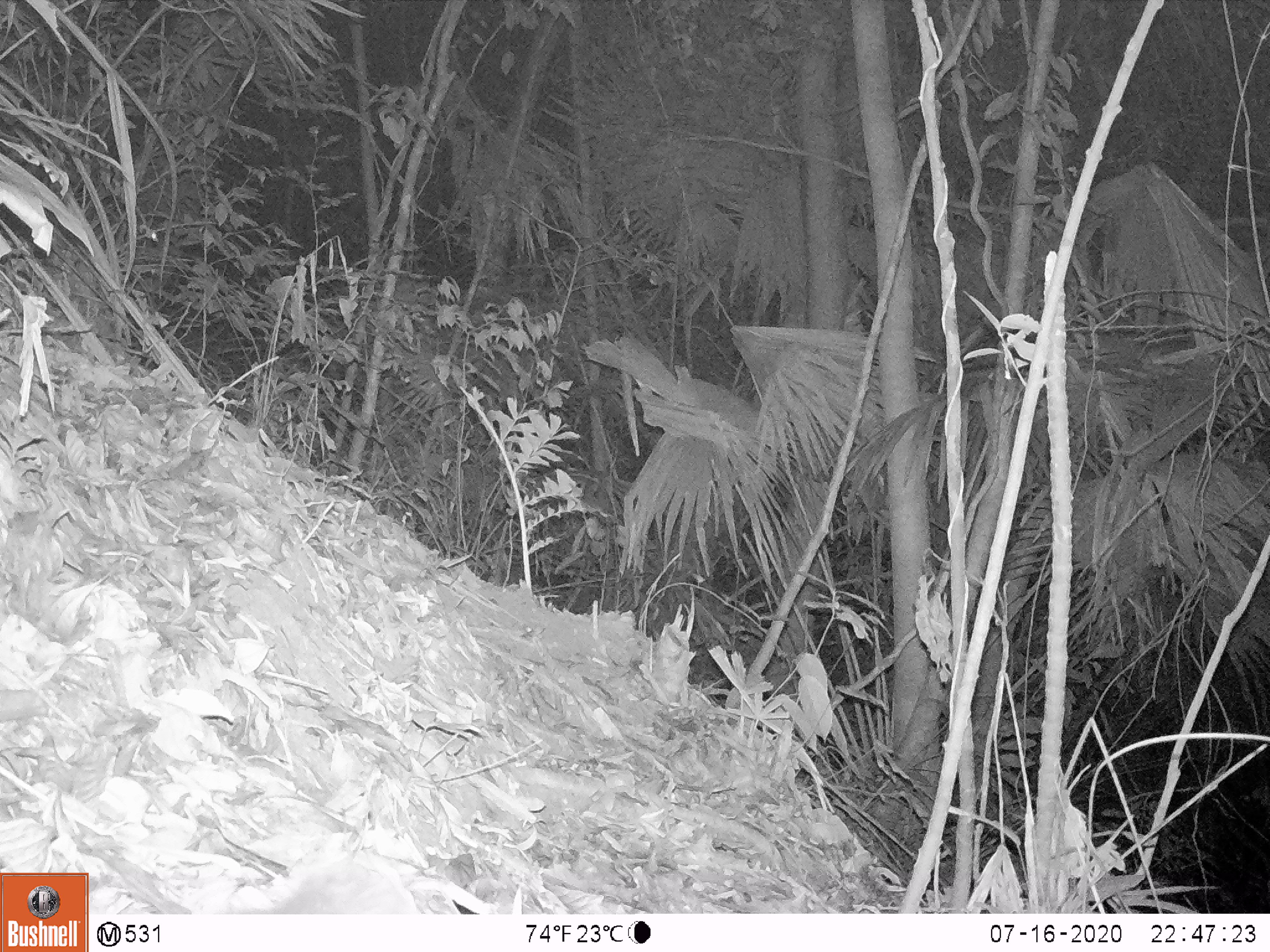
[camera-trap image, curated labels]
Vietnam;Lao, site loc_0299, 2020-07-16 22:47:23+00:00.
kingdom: Animalia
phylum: Chordata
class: Mammalia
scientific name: Mammalia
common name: mammal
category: unidentified small mammal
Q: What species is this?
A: Unidentified small mammal (mammal) (Mammalia).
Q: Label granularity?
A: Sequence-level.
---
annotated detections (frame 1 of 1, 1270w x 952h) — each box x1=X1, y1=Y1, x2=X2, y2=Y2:
unidentified small mammal: x1=88, y1=831, x2=419, y2=910